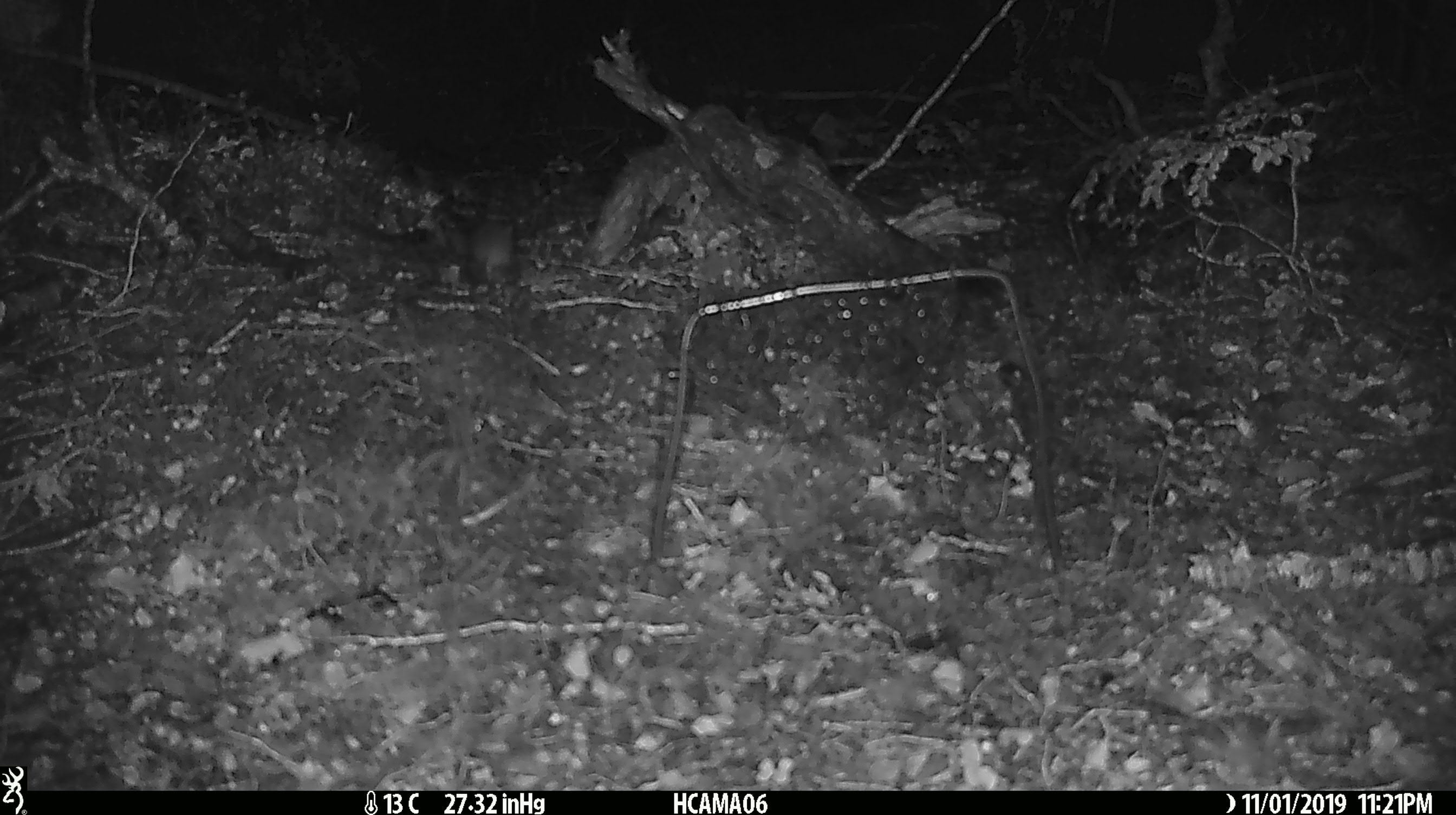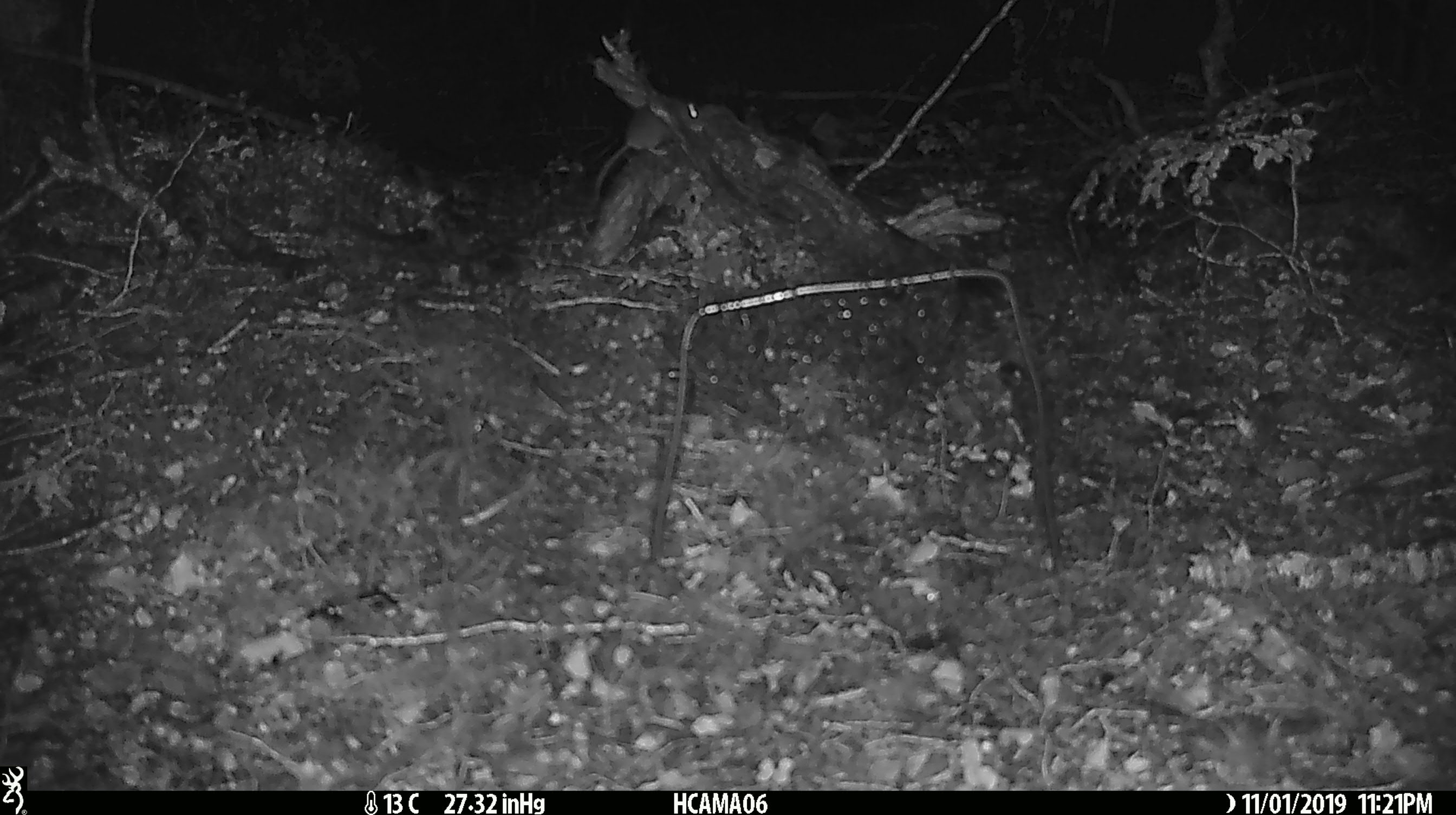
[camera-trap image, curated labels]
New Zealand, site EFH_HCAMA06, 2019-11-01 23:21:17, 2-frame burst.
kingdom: Animalia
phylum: Chordata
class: Mammalia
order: Rodentia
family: Muridae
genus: Mus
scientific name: Mus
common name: mouse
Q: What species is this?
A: Mouse (Mus).